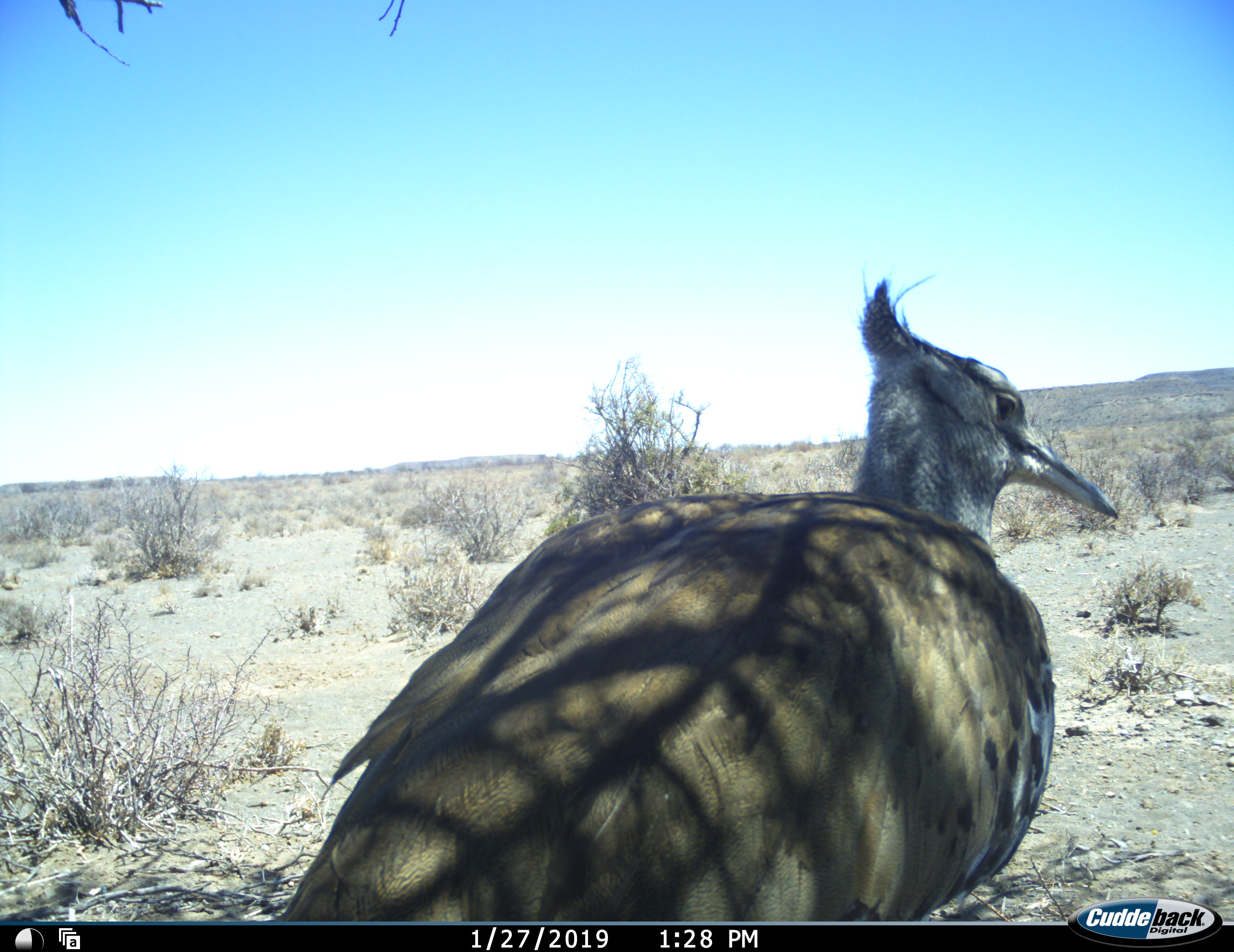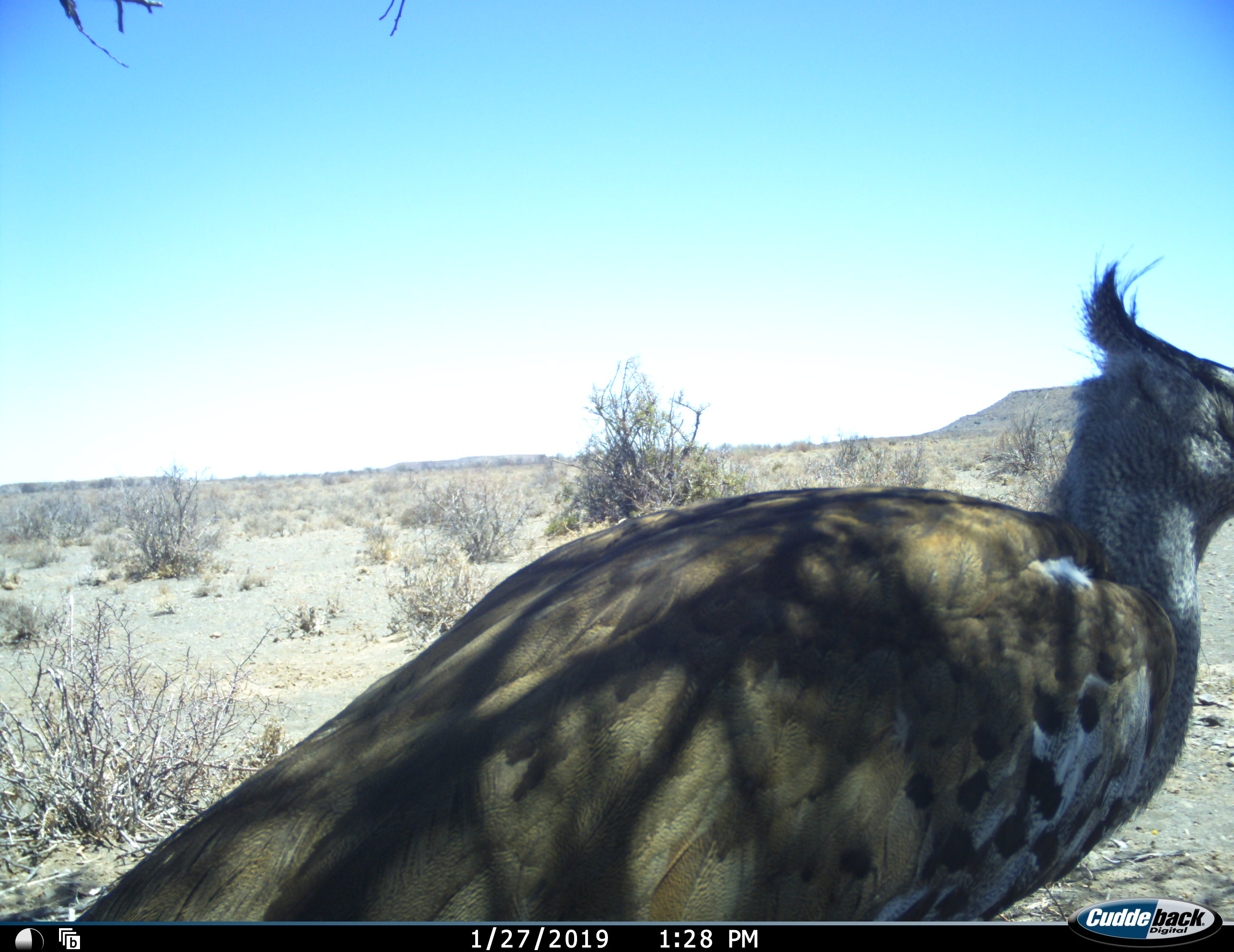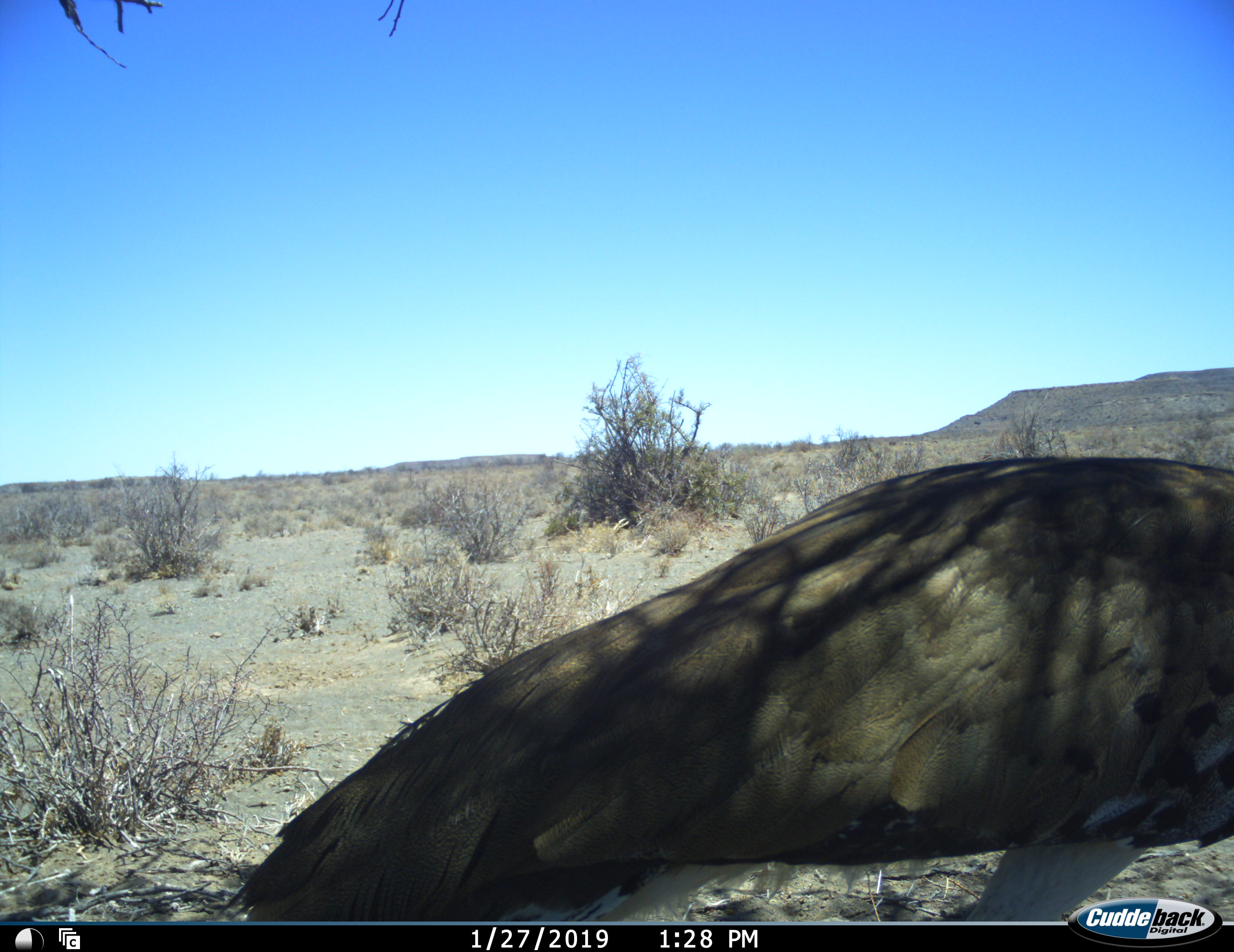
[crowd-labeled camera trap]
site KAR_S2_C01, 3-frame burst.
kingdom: Animalia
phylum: Chordata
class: Aves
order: Otidiformes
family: Otididae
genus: Ardeotis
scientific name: Ardeotis kori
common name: kori bustard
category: bustardkori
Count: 1.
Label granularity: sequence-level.